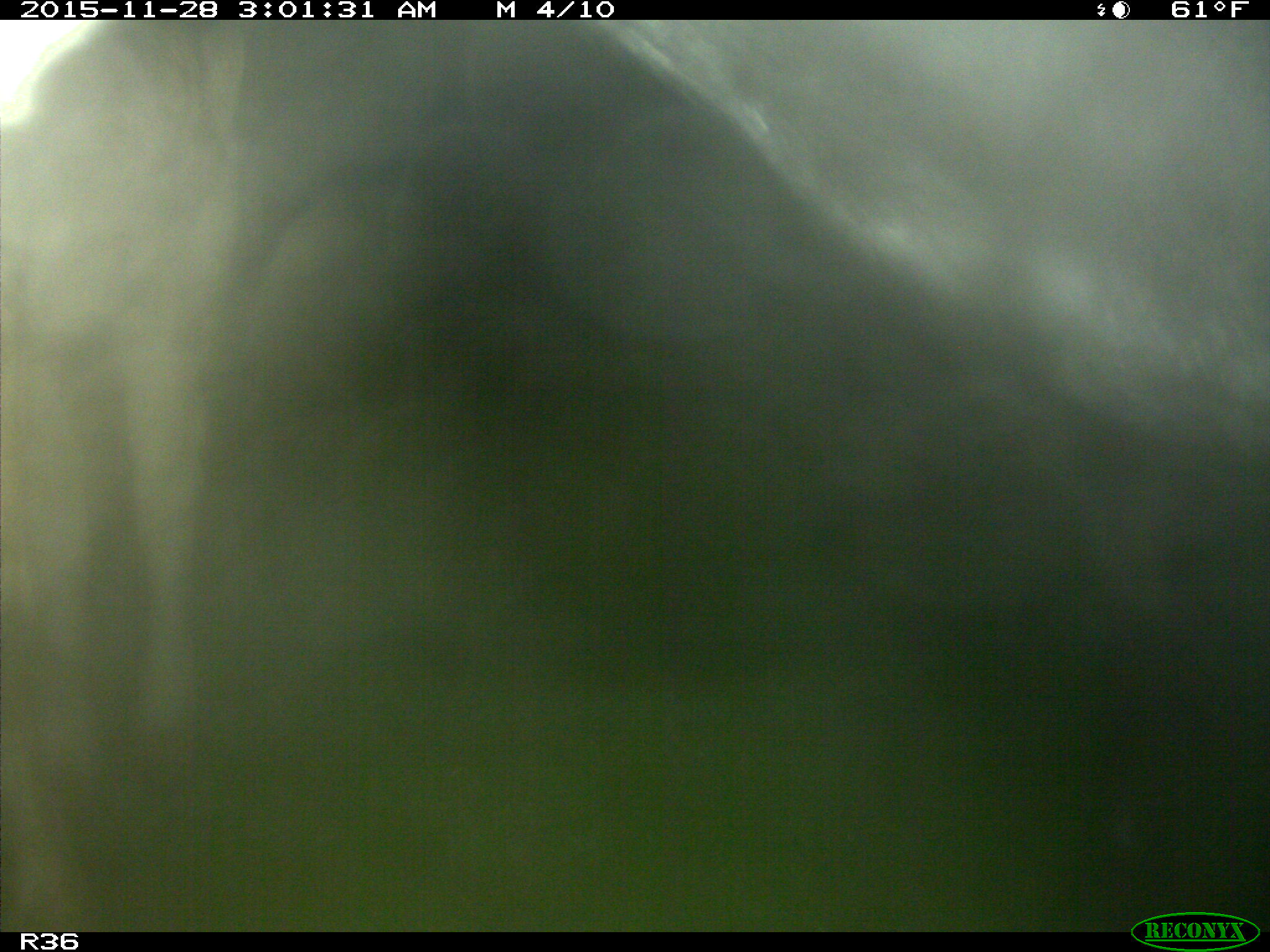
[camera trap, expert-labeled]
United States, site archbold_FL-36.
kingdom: Animalia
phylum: Chordata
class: Mammalia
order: Artiodactyla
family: Bovidae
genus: Bos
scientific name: Bos taurus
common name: domestic cow